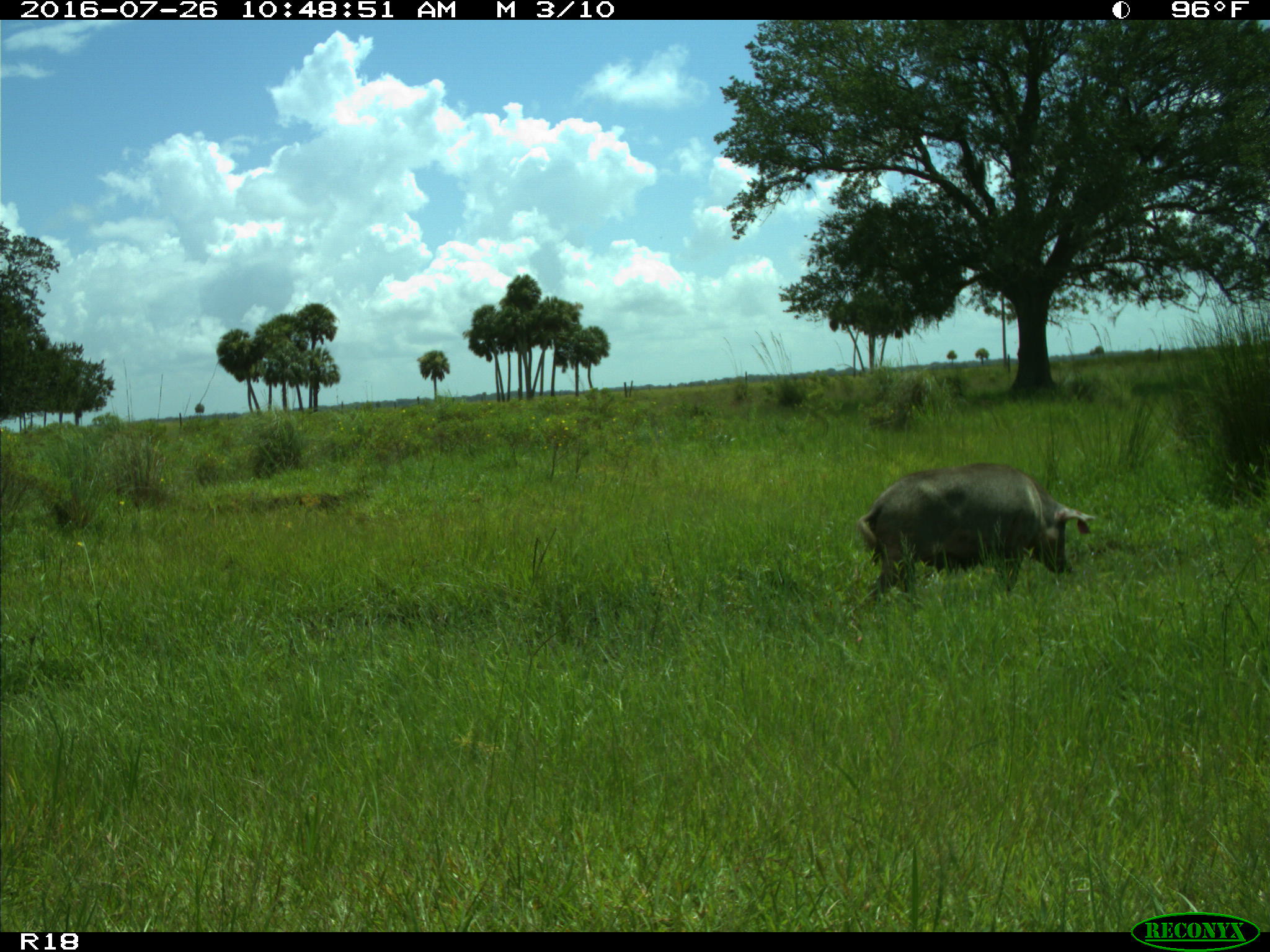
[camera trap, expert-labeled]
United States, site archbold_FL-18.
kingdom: Animalia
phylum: Chordata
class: Mammalia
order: Artiodactyla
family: Suidae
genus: Sus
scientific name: Sus scrofa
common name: wild boar